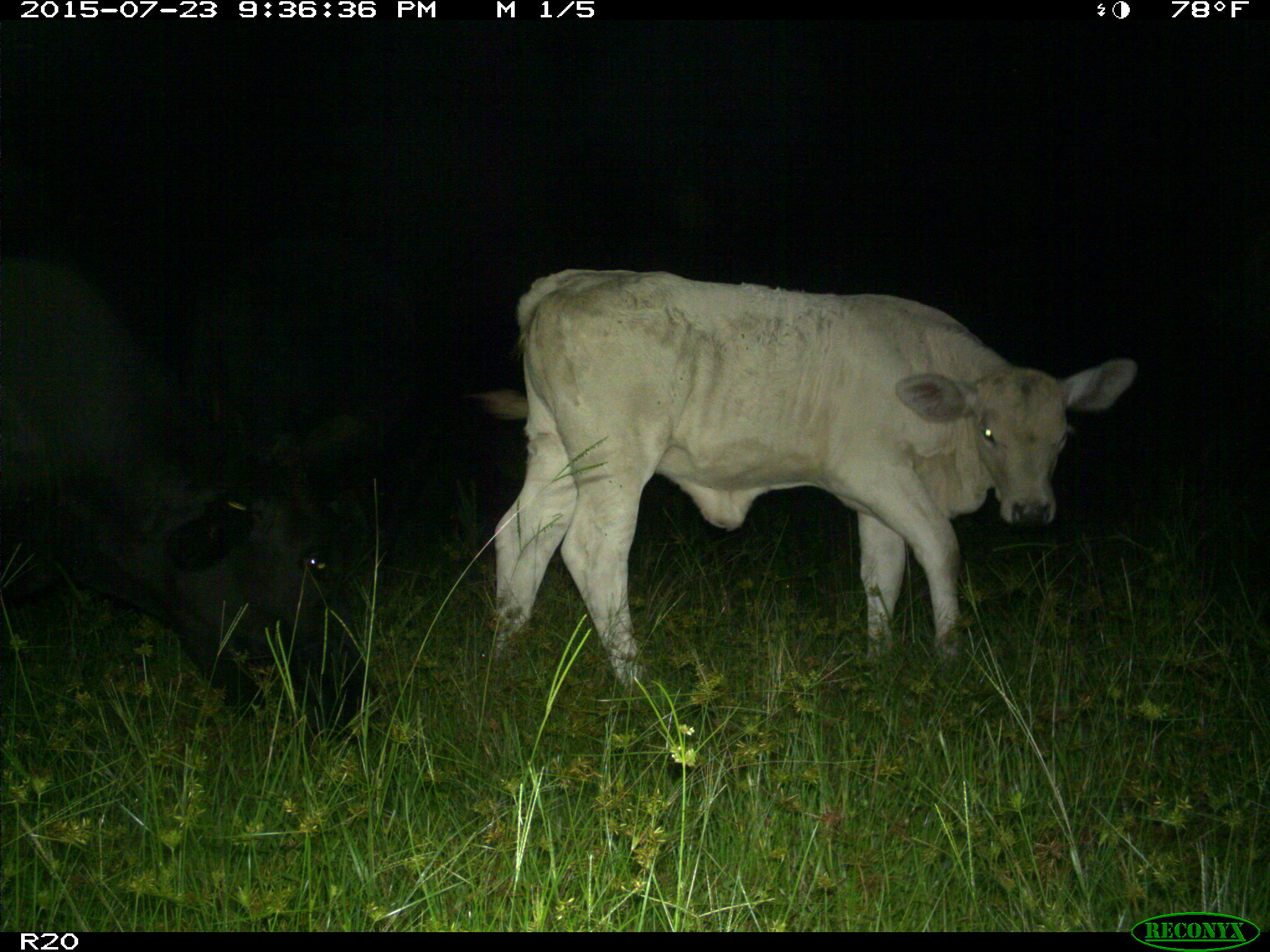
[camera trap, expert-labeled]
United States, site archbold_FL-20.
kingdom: Animalia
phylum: Chordata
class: Mammalia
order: Artiodactyla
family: Bovidae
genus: Bos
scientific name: Bos taurus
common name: domestic cow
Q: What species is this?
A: Bos taurus (domestic cow).